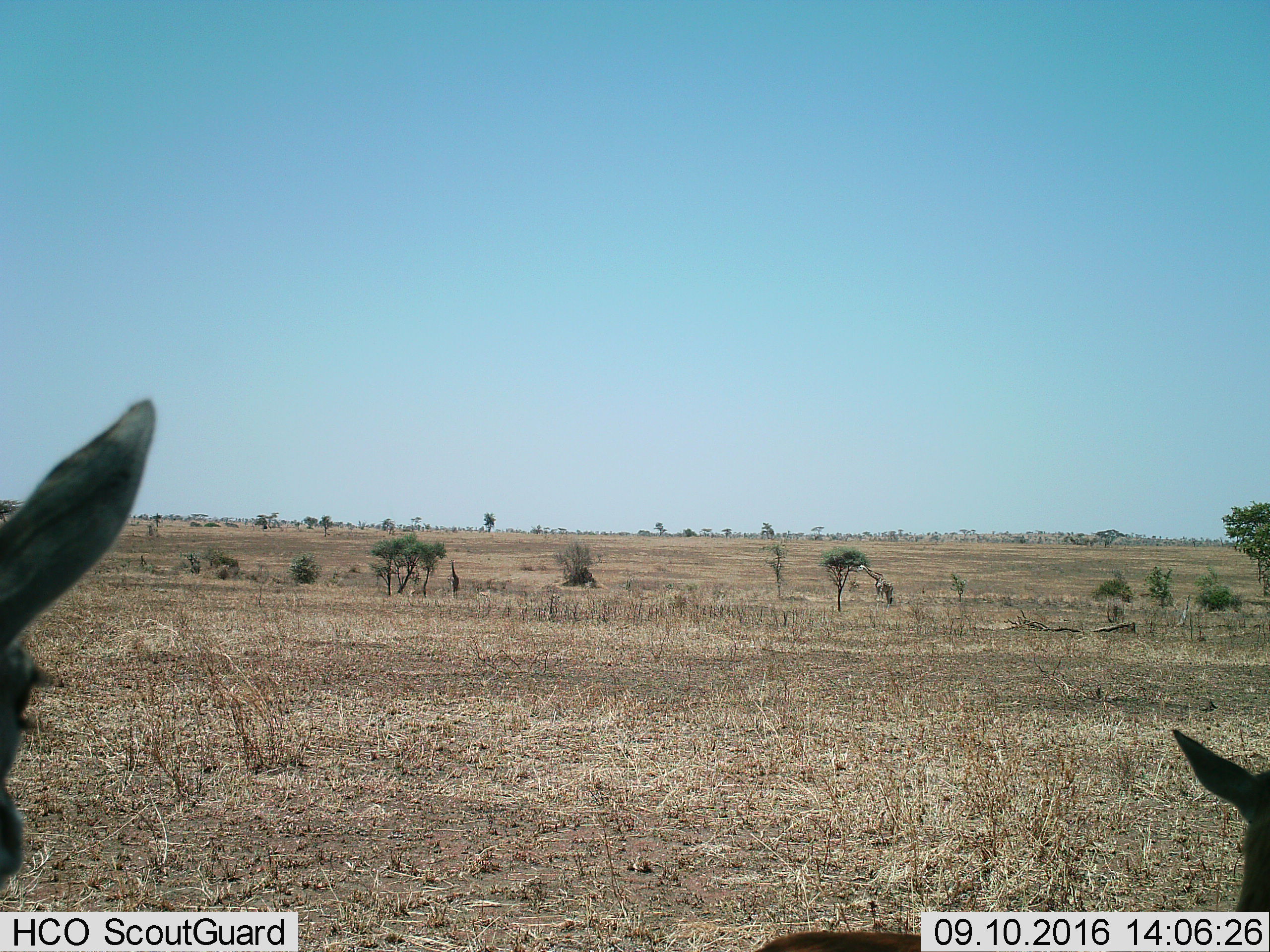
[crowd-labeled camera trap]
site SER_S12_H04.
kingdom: Animalia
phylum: Chordata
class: Mammalia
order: Artiodactyla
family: Bovidae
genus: Eudorcas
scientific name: Eudorcas thomsonii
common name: thomson's gazelle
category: gazellethomsons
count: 2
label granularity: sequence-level